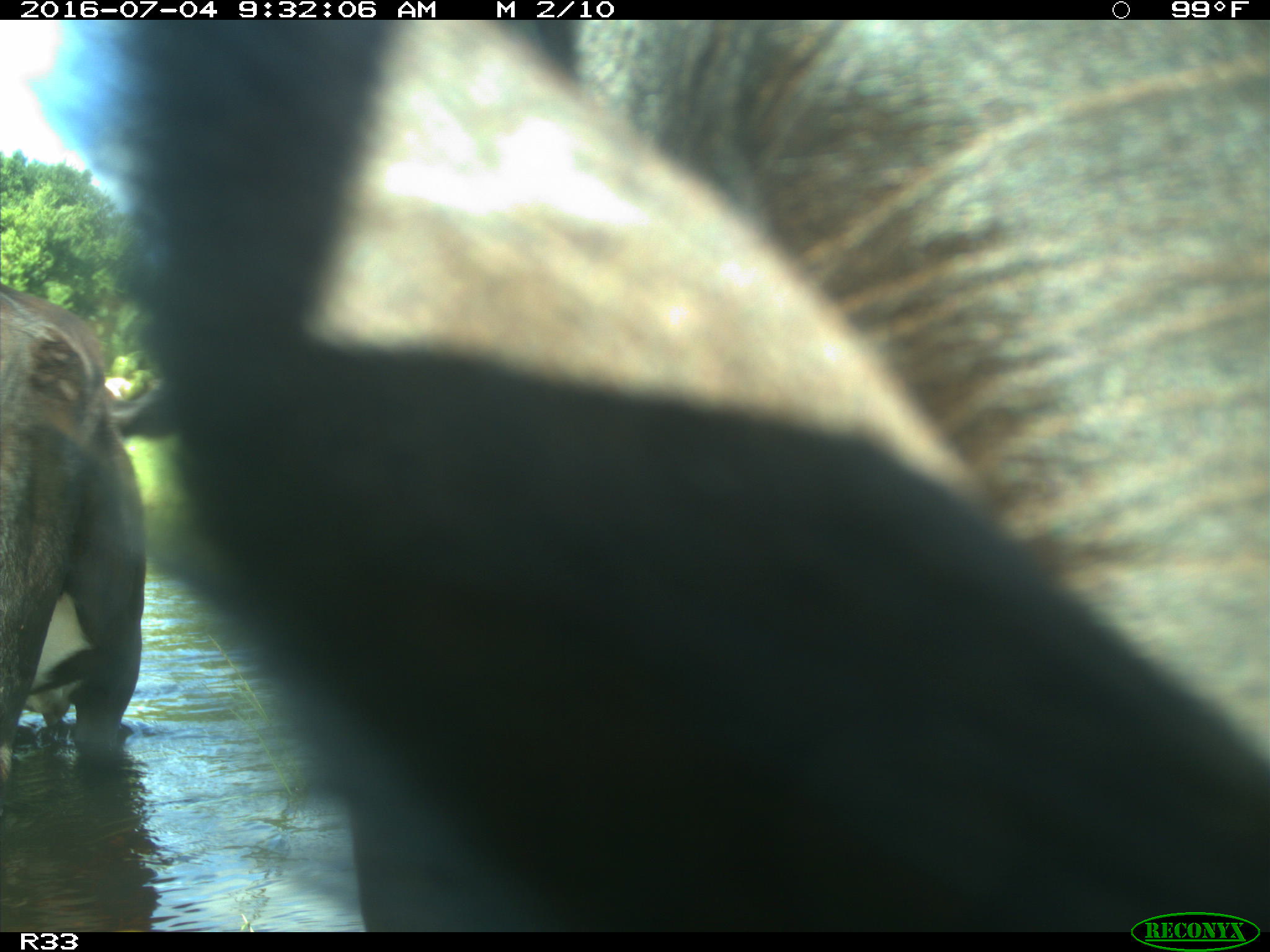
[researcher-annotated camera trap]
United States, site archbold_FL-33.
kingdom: Animalia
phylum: Chordata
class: Mammalia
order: Artiodactyla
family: Bovidae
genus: Bos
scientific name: Bos taurus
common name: domestic cow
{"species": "Bos taurus (domestic cow)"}